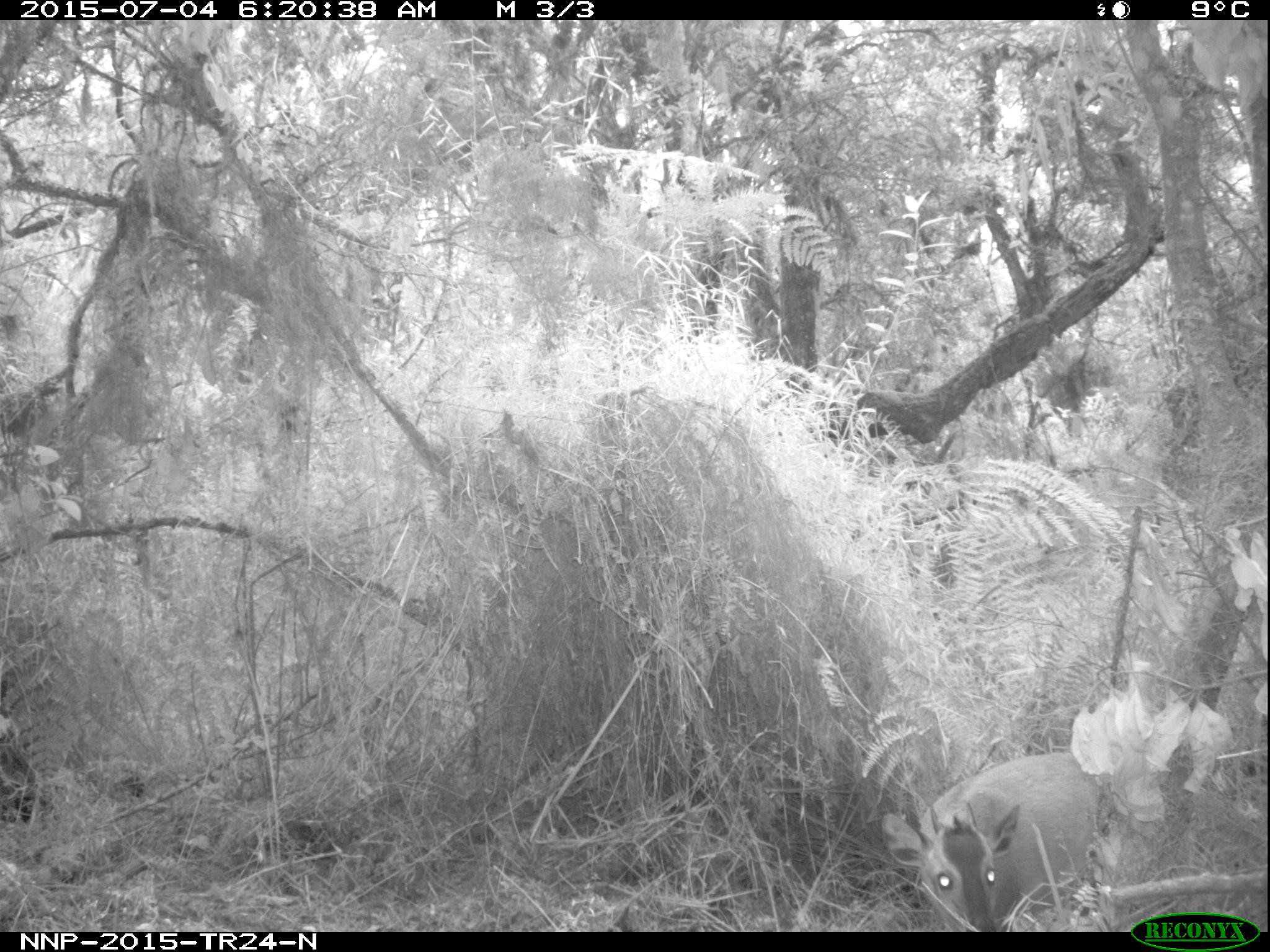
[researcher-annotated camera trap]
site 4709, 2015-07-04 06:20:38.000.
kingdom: Animalia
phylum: Chordata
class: Mammalia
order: Artiodactyla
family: Bovidae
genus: Cephalophus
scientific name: Cephalophus nigrifrons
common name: black-fronted duiker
Cephalophus nigrifrons (black-fronted duiker), count 1.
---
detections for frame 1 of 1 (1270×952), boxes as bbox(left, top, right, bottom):
cephalophus nigrifrons: bbox(879, 750, 1105, 932)